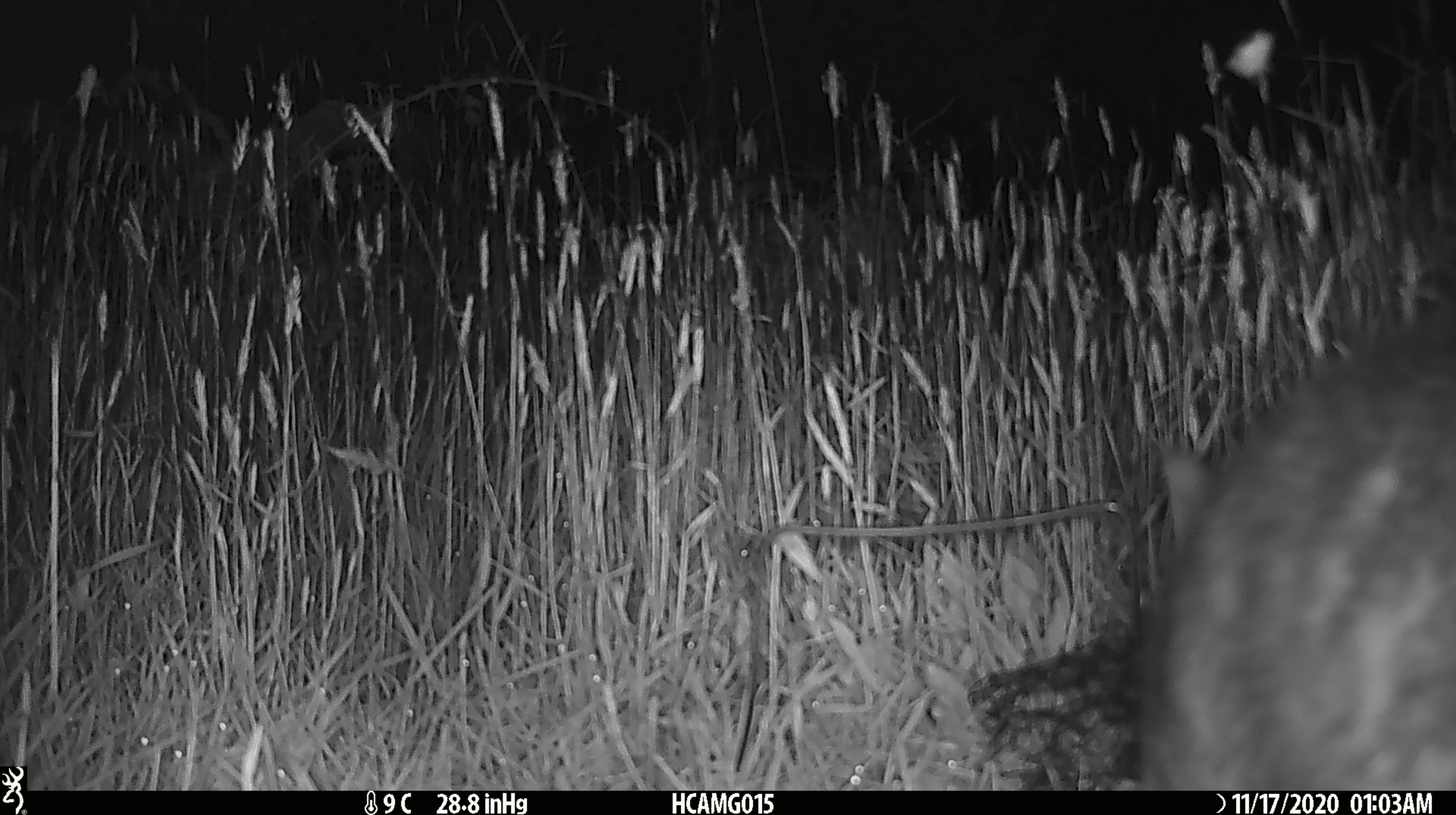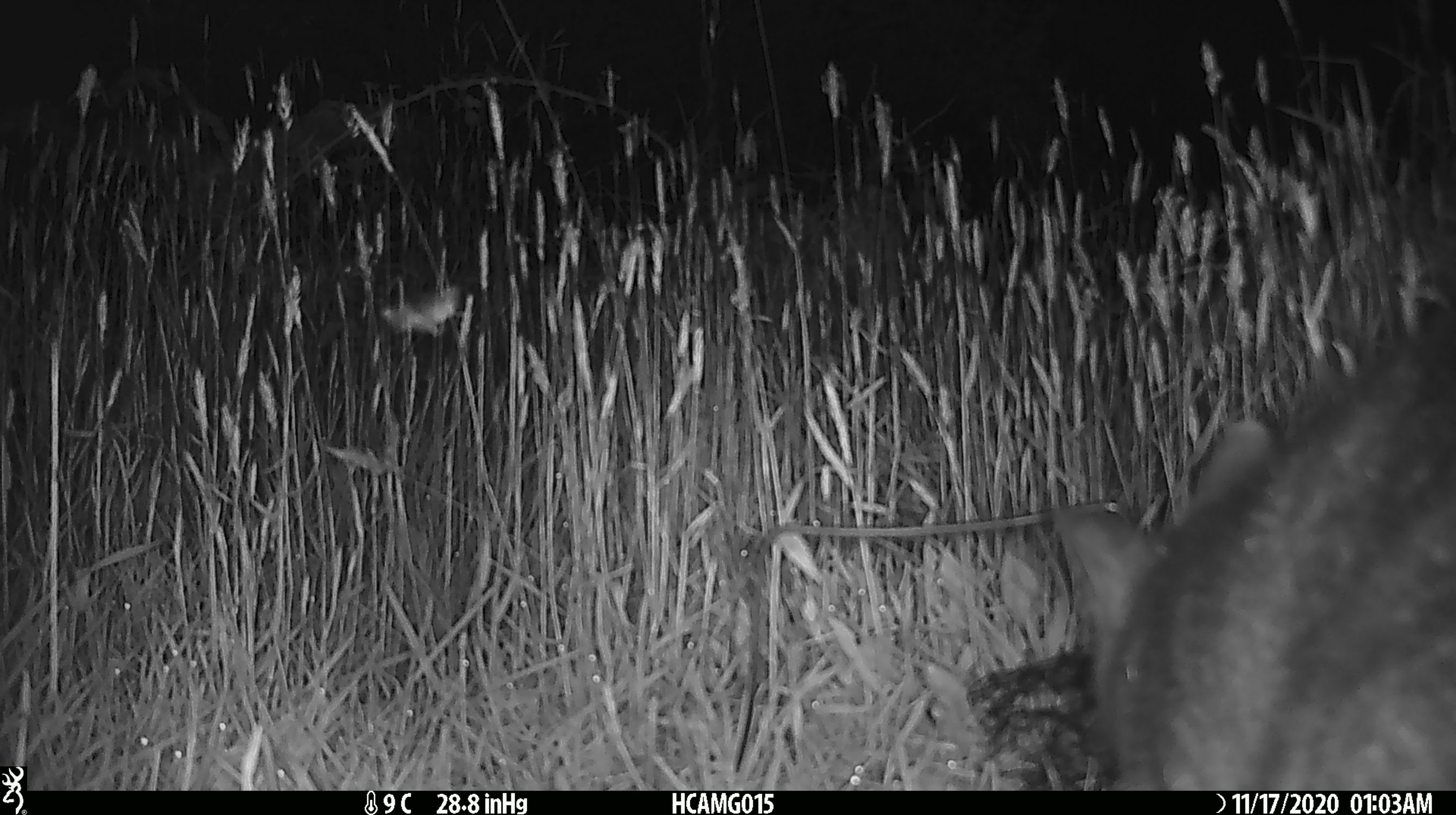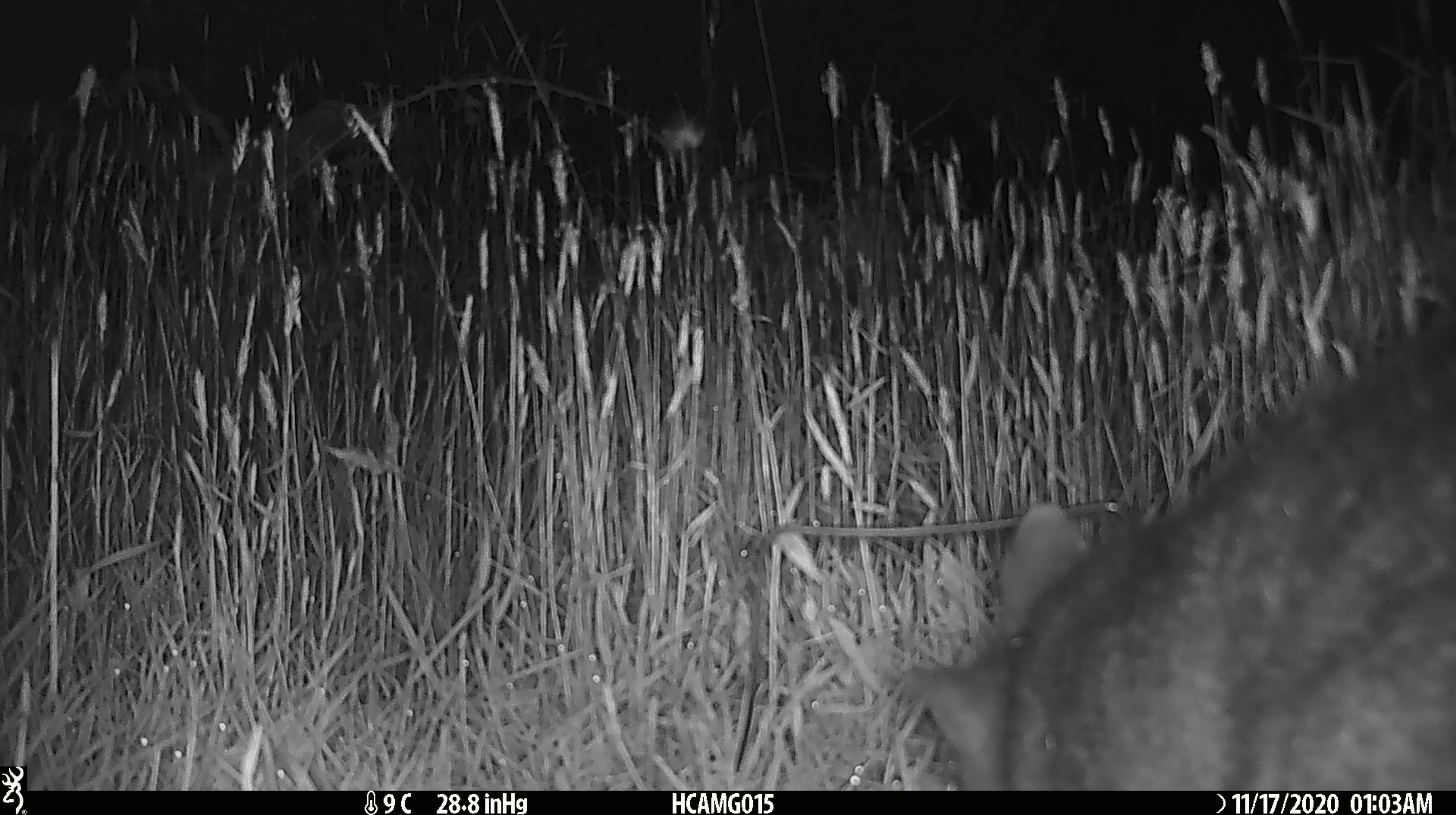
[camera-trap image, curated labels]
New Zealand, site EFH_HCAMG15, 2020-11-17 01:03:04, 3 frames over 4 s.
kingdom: Animalia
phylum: Chordata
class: Mammalia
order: Diprotodontia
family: Phalangeridae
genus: Trichosurus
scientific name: Trichosurus vulpecula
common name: common brushtail possum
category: possum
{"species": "possum (common brushtail possum) (Trichosurus vulpecula)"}